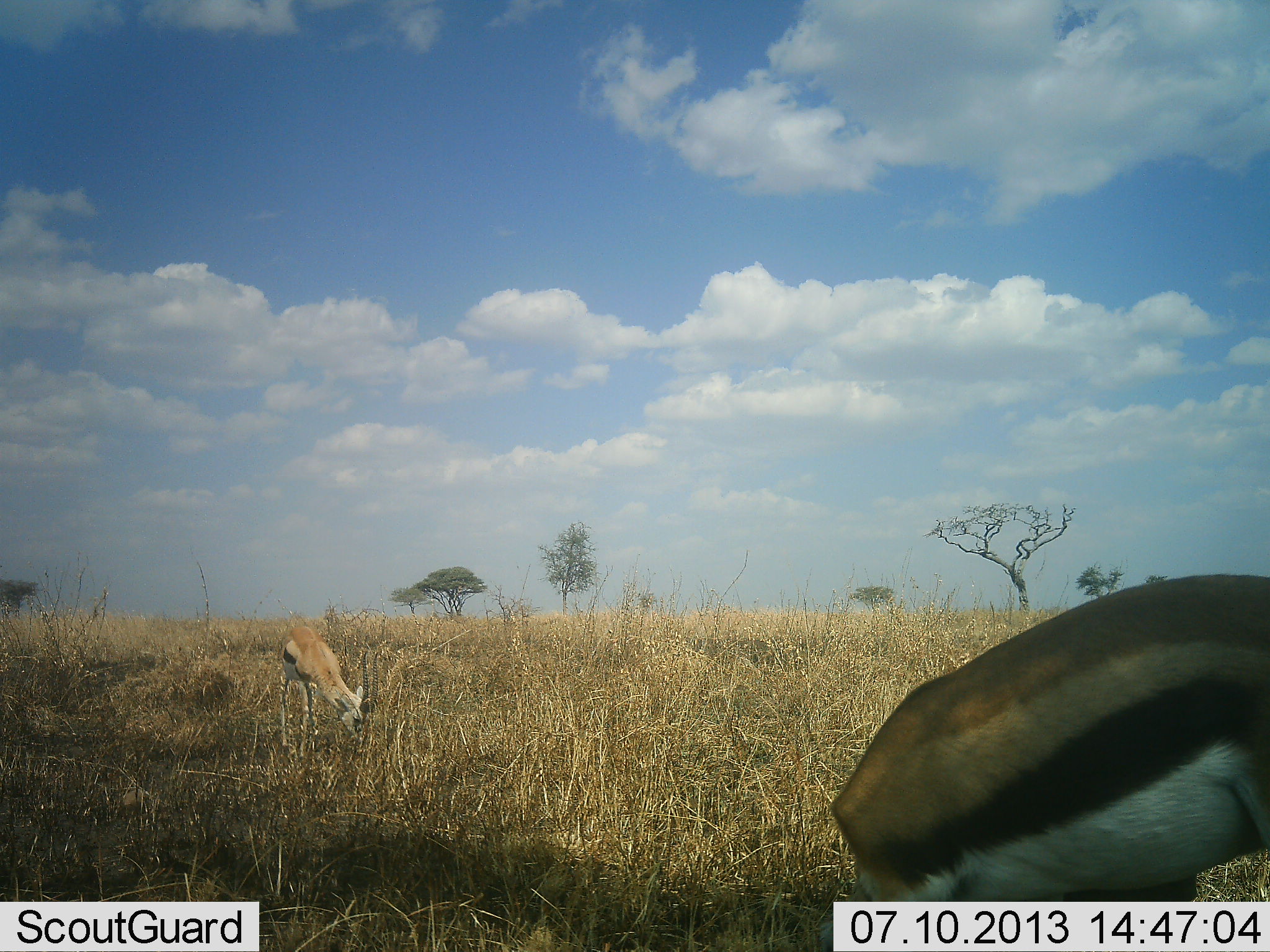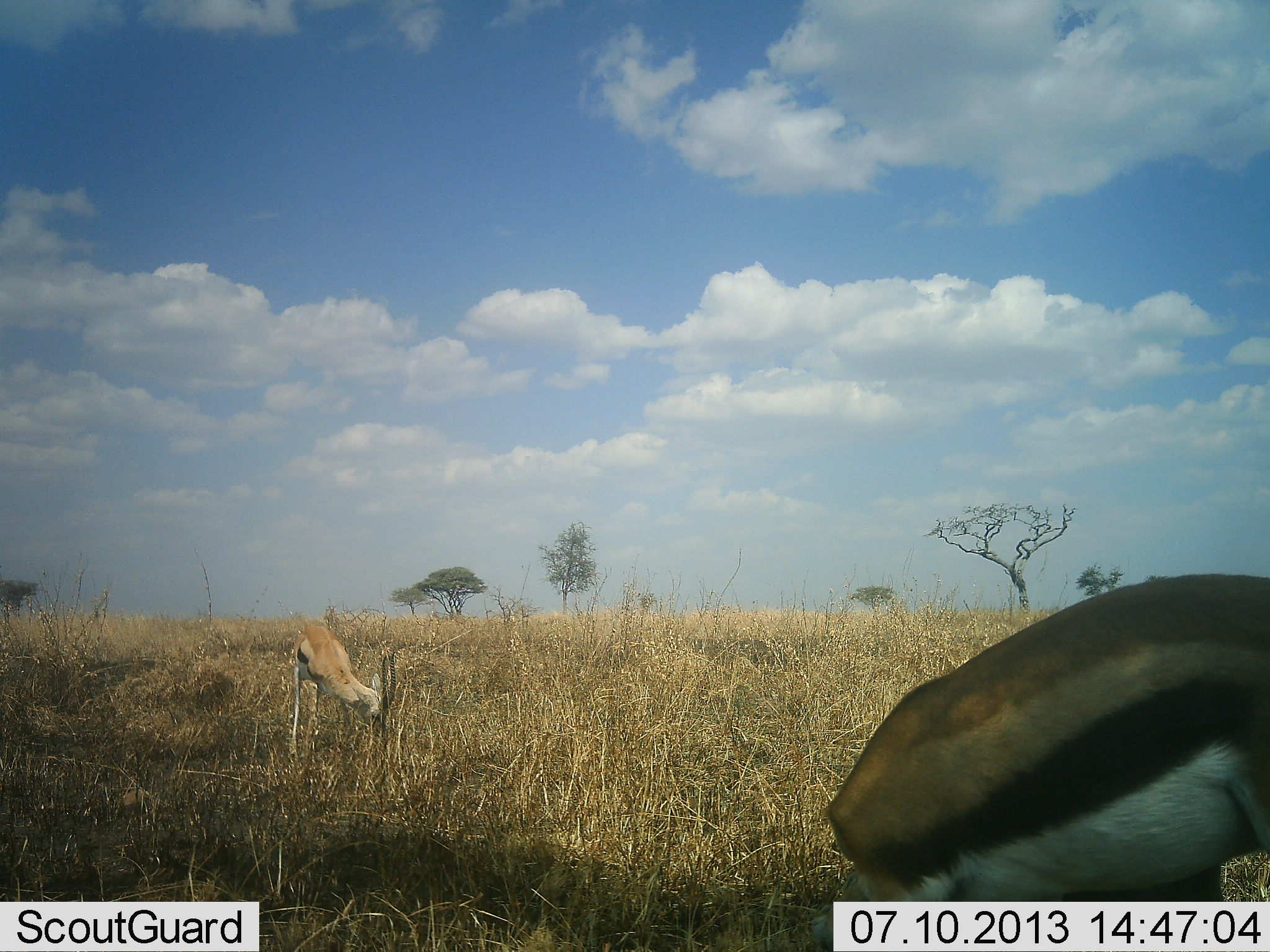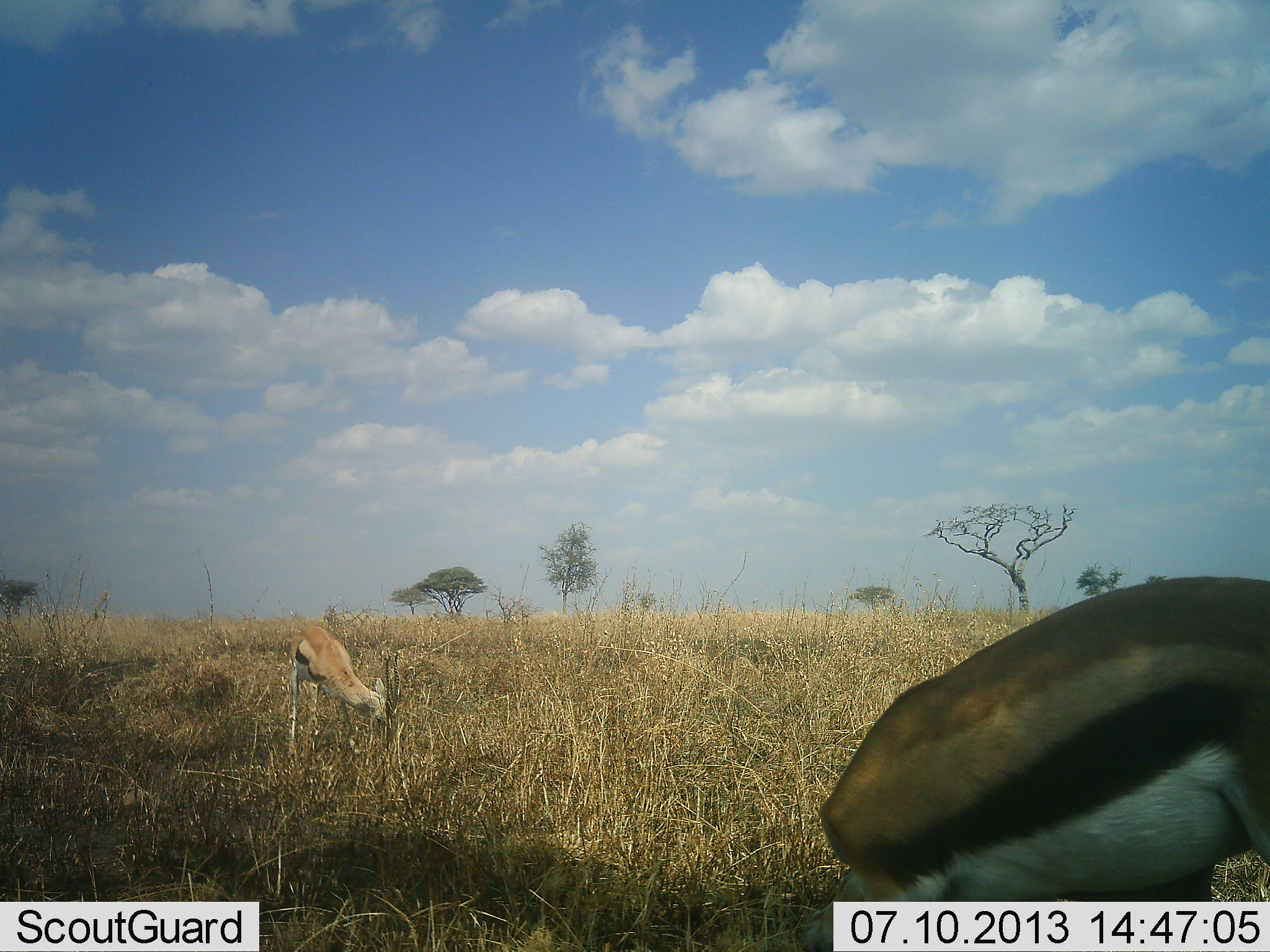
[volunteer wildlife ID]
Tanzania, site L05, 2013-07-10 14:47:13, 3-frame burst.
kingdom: Animalia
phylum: Chordata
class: Mammalia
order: Artiodactyla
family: Bovidae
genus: Eudorcas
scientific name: Eudorcas thomsonii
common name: thomson's gazelle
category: gazellethomsons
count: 2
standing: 40%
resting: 10%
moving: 0%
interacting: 0%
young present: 0%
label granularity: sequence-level